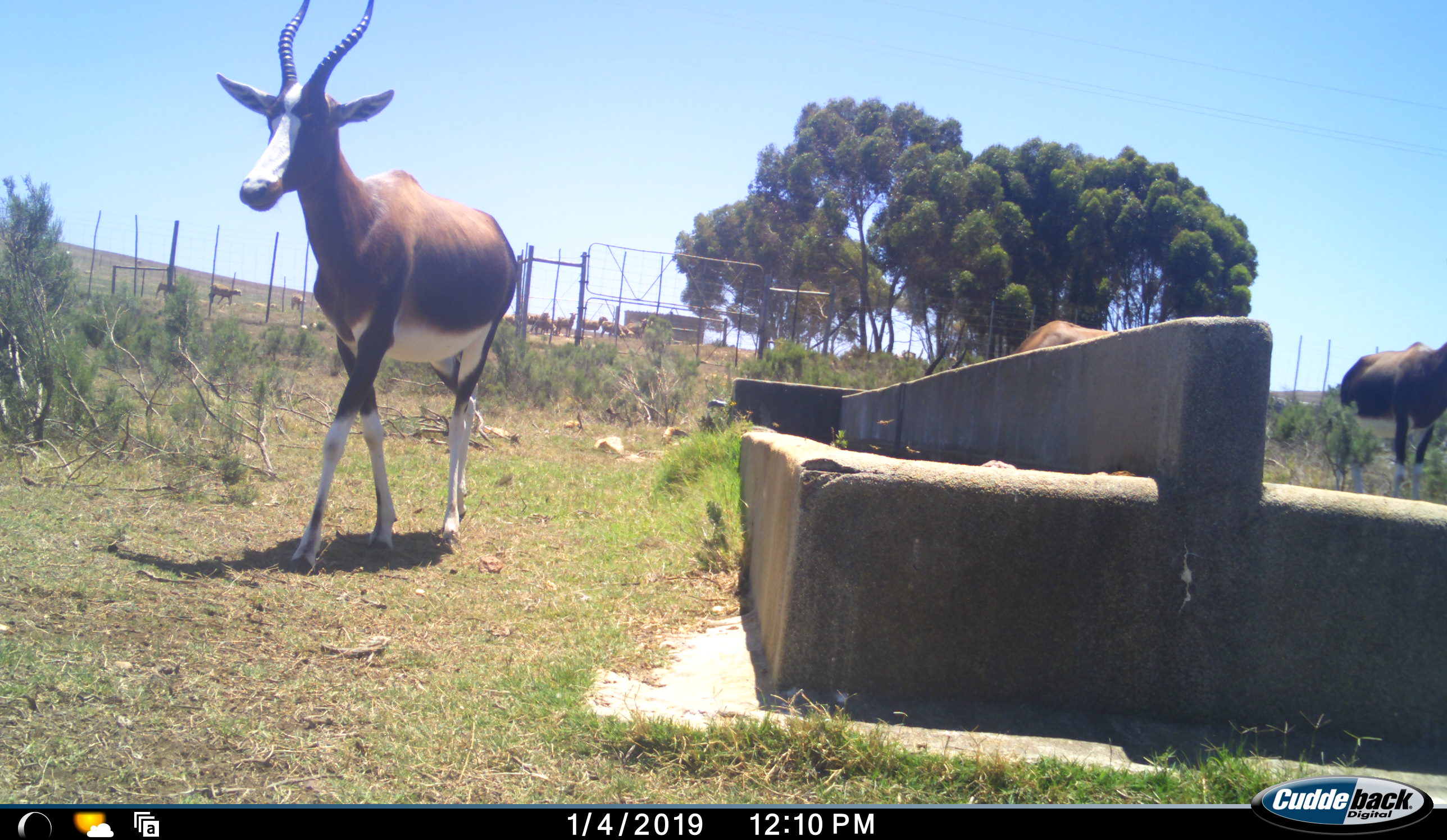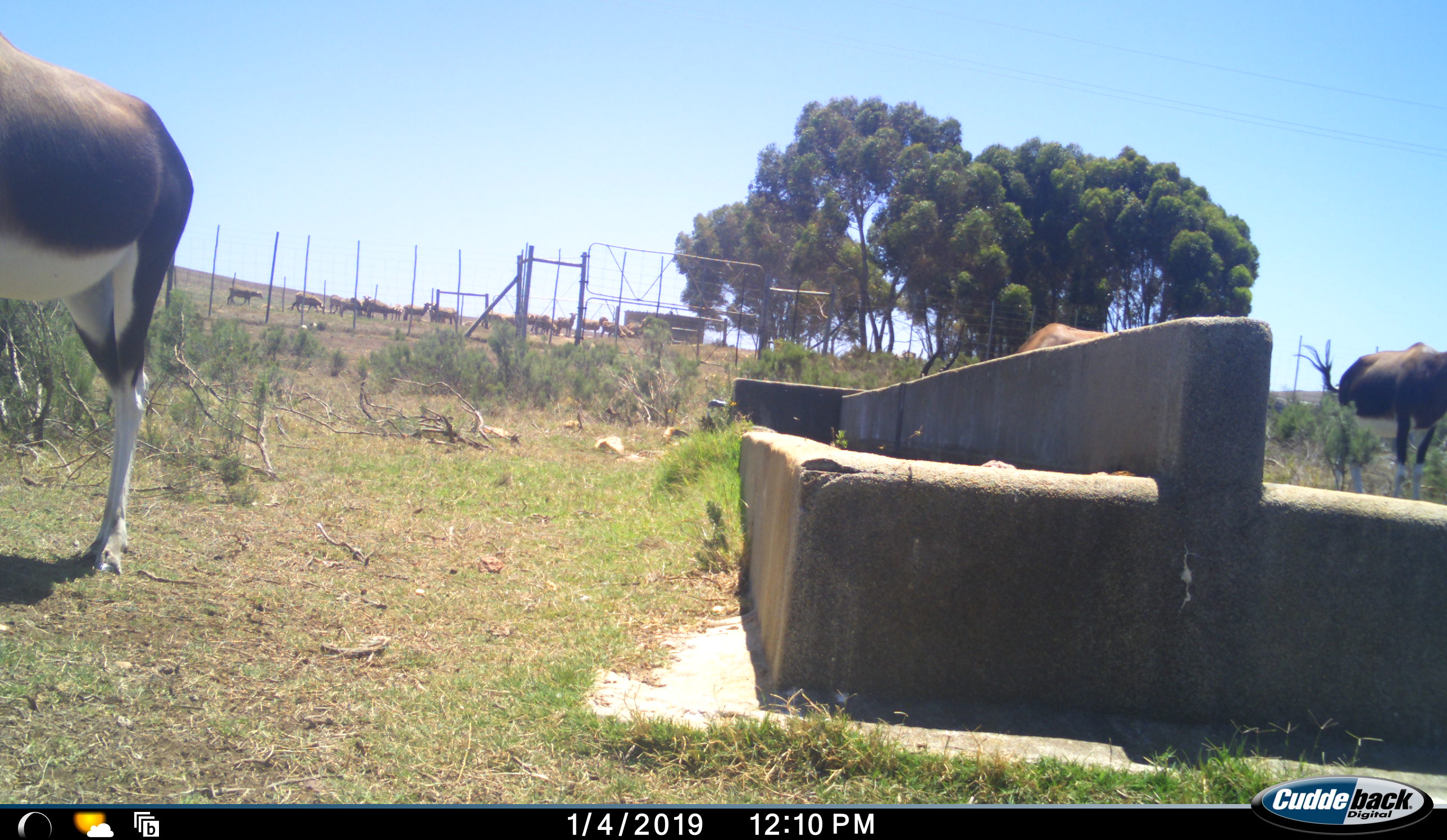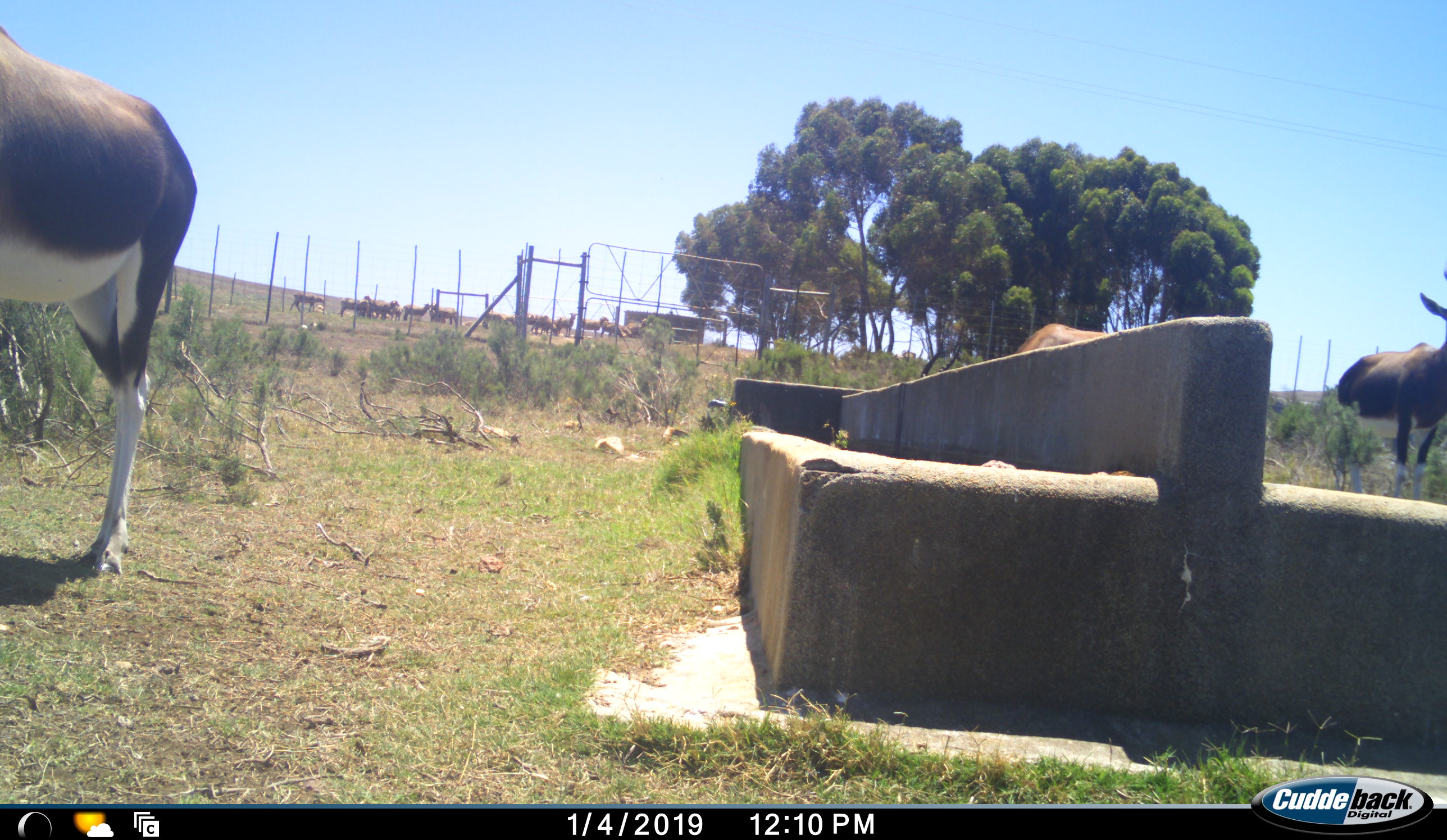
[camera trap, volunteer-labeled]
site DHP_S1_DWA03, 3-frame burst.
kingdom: Animalia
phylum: Chordata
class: Mammalia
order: Artiodactyla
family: Bovidae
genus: Damaliscus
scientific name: Damaliscus pygargus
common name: bontebok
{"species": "bontebok (Damaliscus pygargus)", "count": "3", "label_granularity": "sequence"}